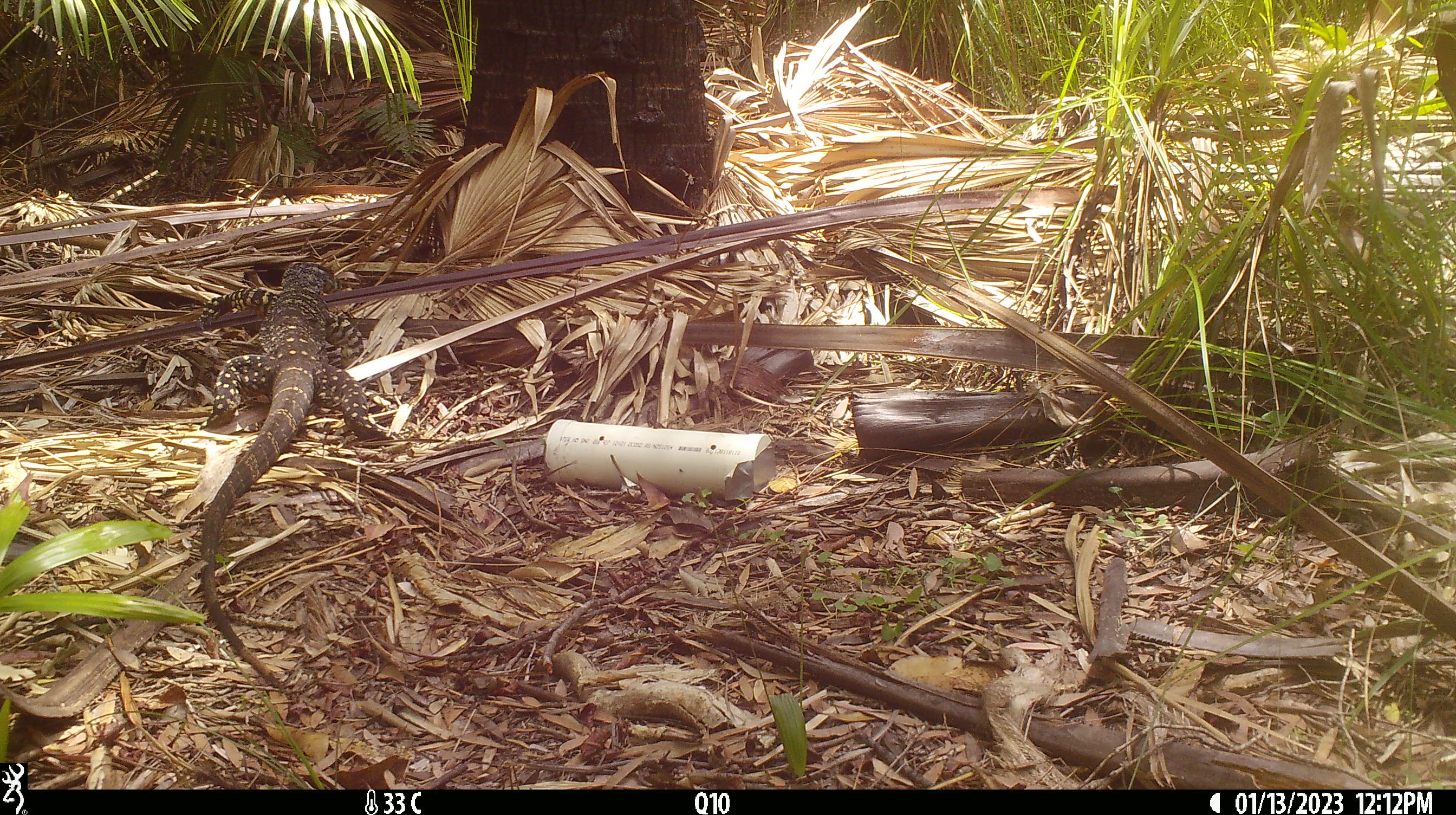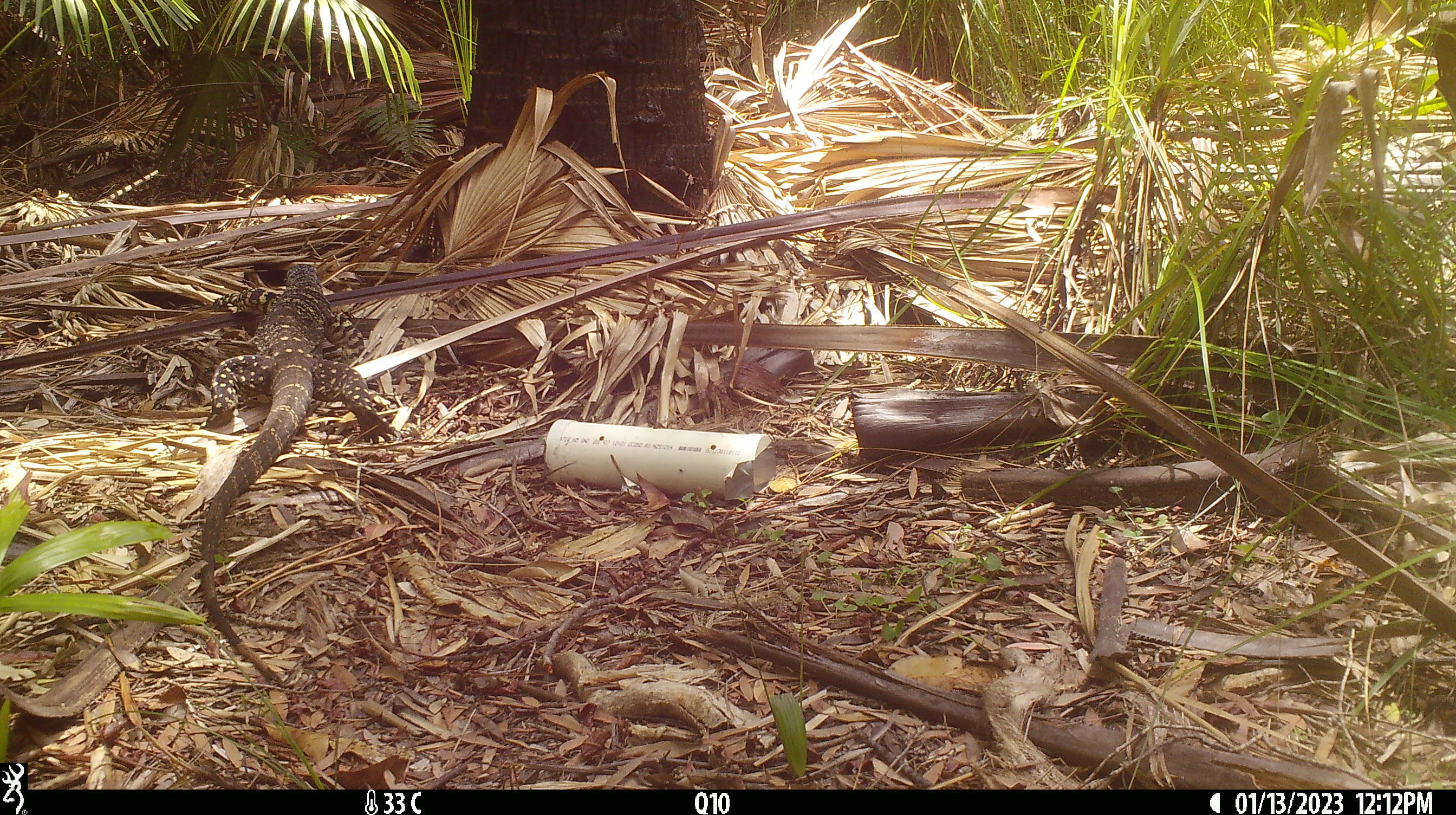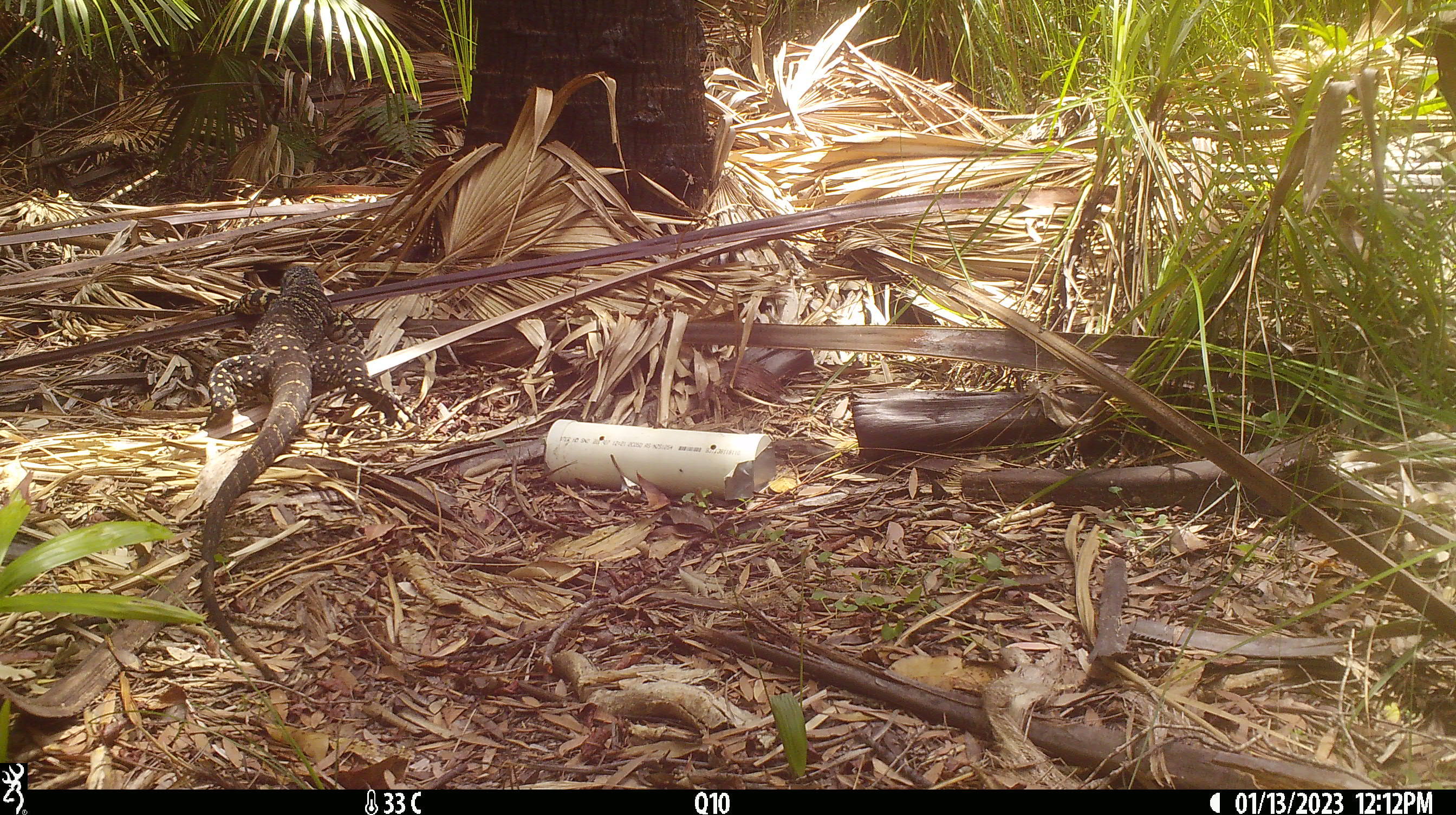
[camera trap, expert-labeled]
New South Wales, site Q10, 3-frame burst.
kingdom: Animalia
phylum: Chordata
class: Reptilia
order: Squamata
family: Varanidae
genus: Varanus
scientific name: Varanus varius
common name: lace monitor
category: goanna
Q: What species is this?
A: Goanna (lace monitor) (Varanus varius).